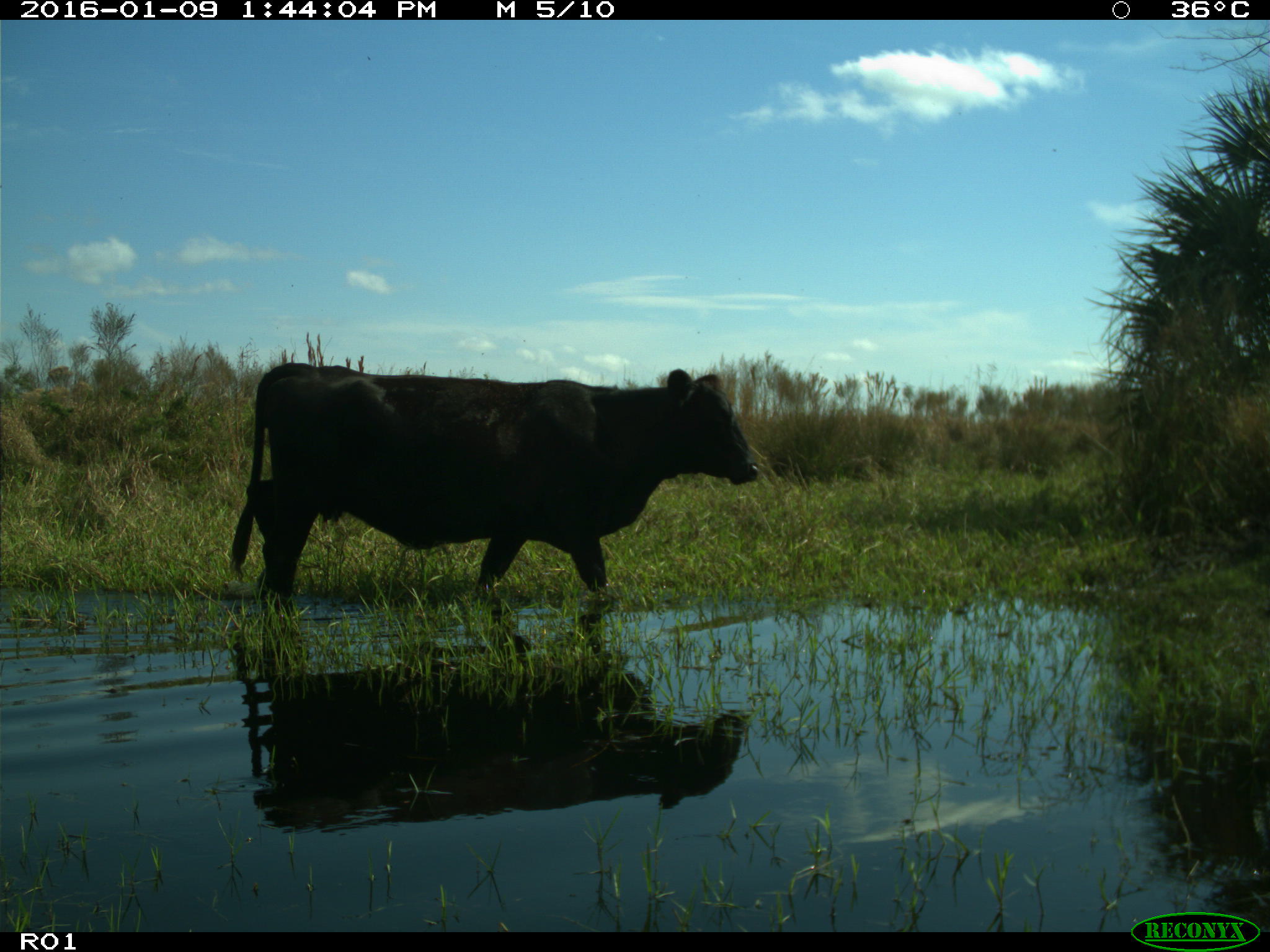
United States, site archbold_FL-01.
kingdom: Animalia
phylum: Chordata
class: Mammalia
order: Artiodactyla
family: Bovidae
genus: Bos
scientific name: Bos taurus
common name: domestic cow